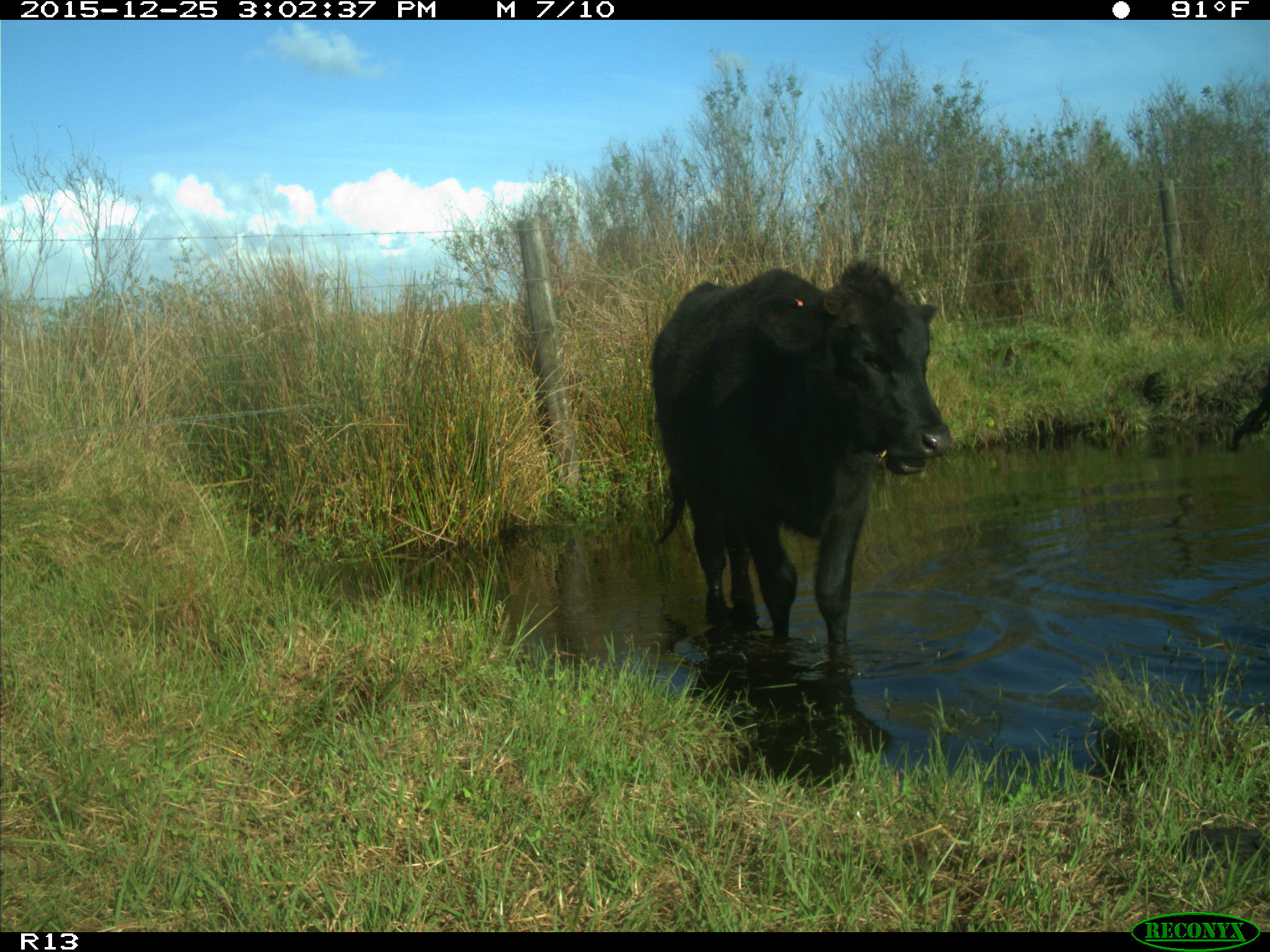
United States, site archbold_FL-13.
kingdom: Animalia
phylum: Chordata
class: Mammalia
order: Artiodactyla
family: Bovidae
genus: Bos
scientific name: Bos taurus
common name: domestic cow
Bos taurus (domestic cow).